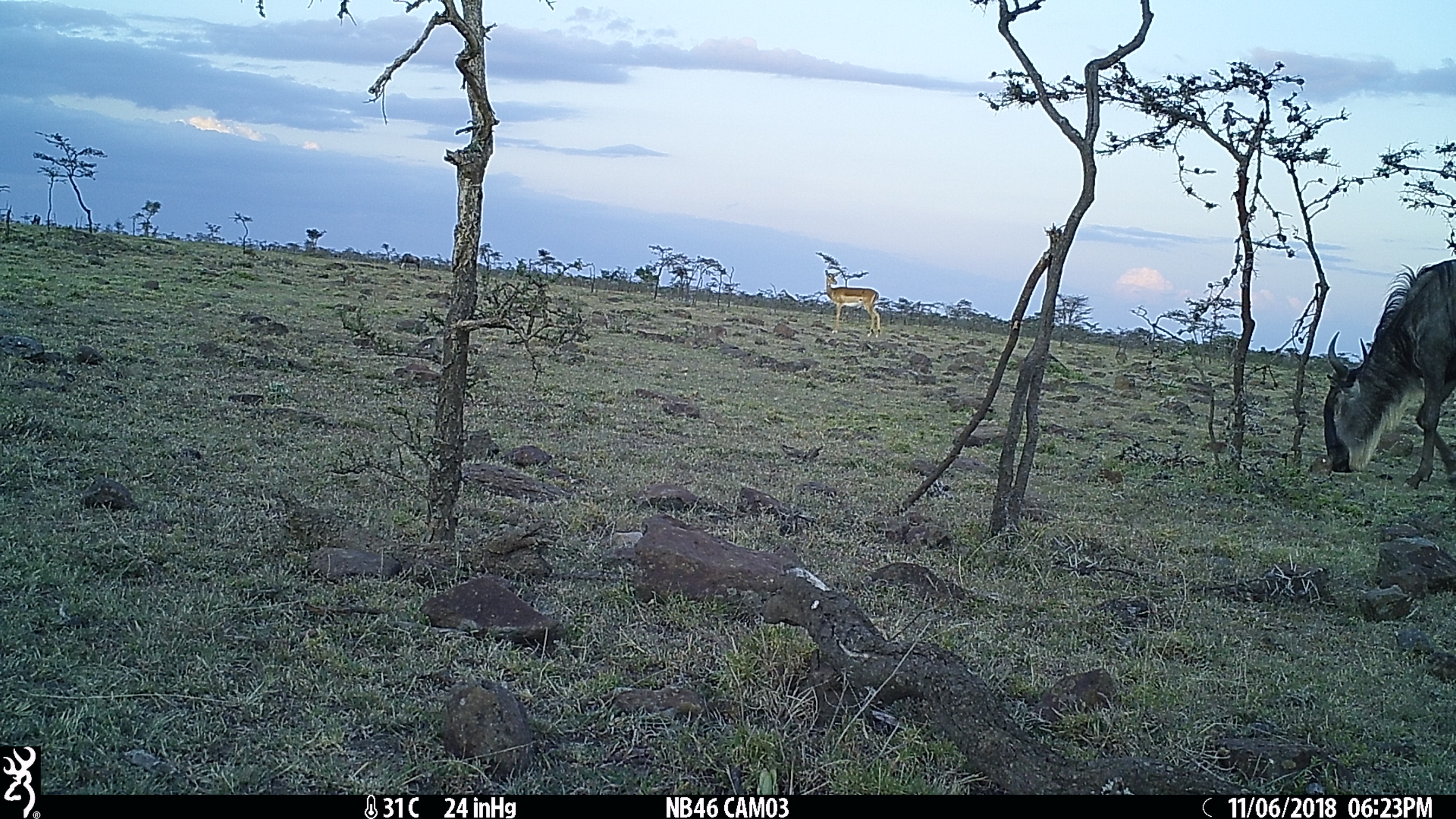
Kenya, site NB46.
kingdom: Animalia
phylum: Chordata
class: Mammalia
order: Artiodactyla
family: Bovidae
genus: Aepyceros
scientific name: Aepyceros melampus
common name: impala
Impala (Aepyceros melampus).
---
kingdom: Animalia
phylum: Chordata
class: Mammalia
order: Artiodactyla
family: Bovidae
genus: Connochaetes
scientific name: Connochaetes taurinus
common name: blue wildebeest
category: wildebeest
Wildebeest (blue wildebeest) (Connochaetes taurinus).